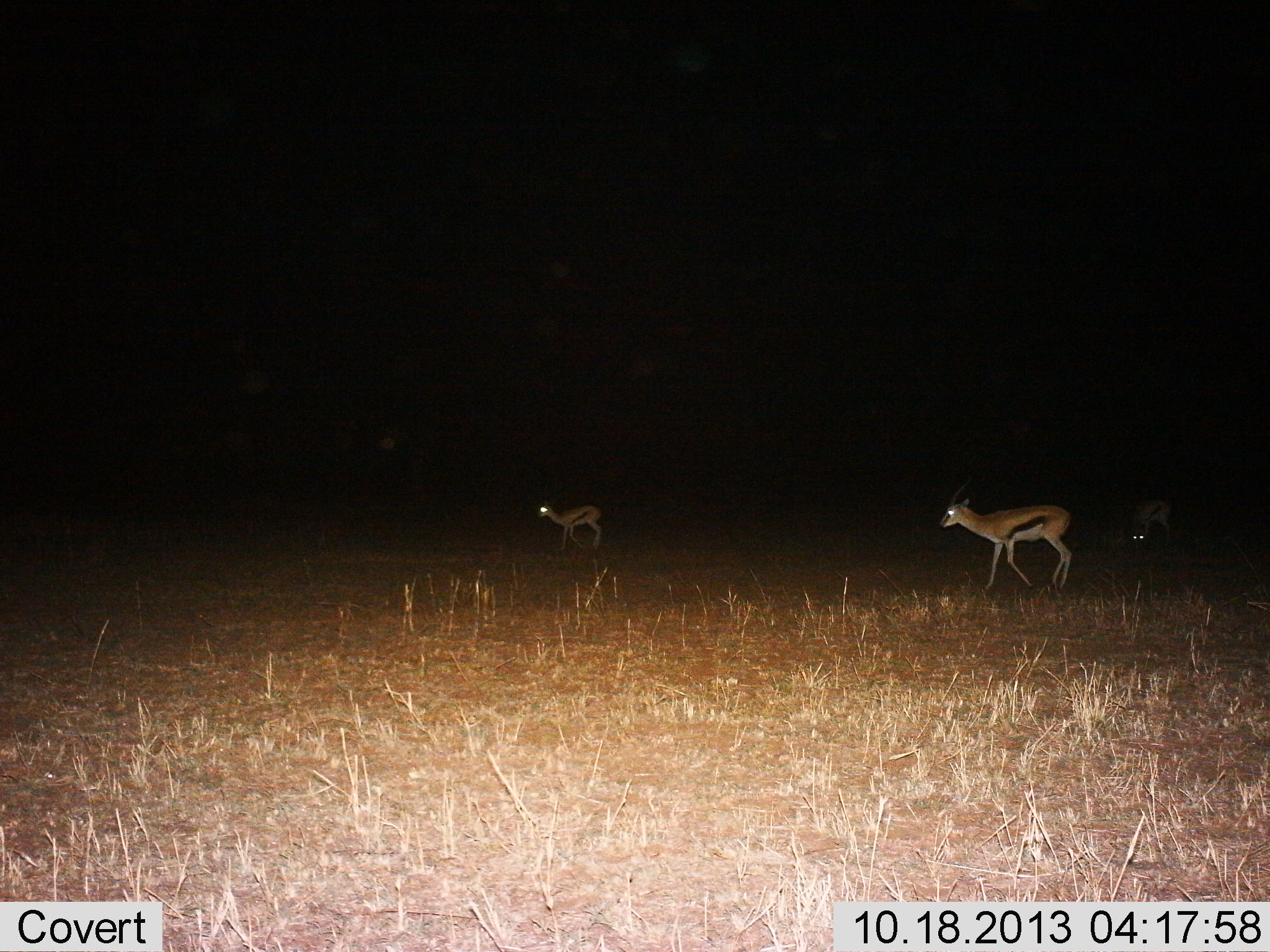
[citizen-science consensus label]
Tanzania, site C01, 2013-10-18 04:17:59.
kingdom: Animalia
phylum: Chordata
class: Mammalia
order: Artiodactyla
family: Bovidae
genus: Eudorcas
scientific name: Eudorcas thomsonii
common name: thomson's gazelle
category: gazellethomsons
Gazellethomsons (thomson's gazelle) (Eudorcas thomsonii), count 3. Behavior (volunteer vote fractions): standing 20%, resting 0%, moving 80%, interacting 0%. Young present (vote fraction): 0%. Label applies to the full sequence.